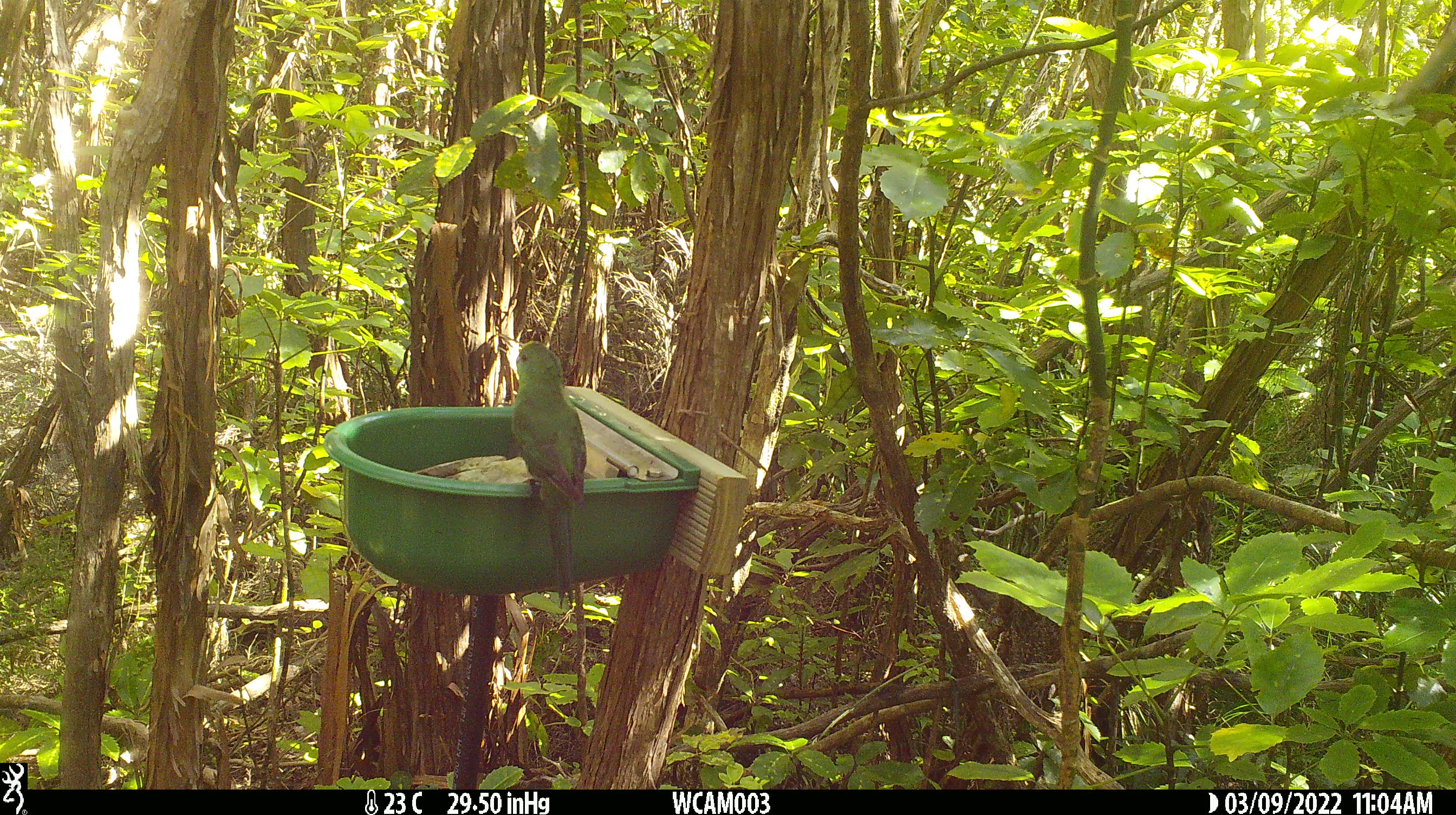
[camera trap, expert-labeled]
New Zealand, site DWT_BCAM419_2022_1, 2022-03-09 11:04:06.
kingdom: Animalia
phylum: Chordata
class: Aves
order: Psittaciformes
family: Psittaculidae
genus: Cyanoramphus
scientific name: Cyanoramphus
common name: parakeet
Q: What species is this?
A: Parakeet (Cyanoramphus).